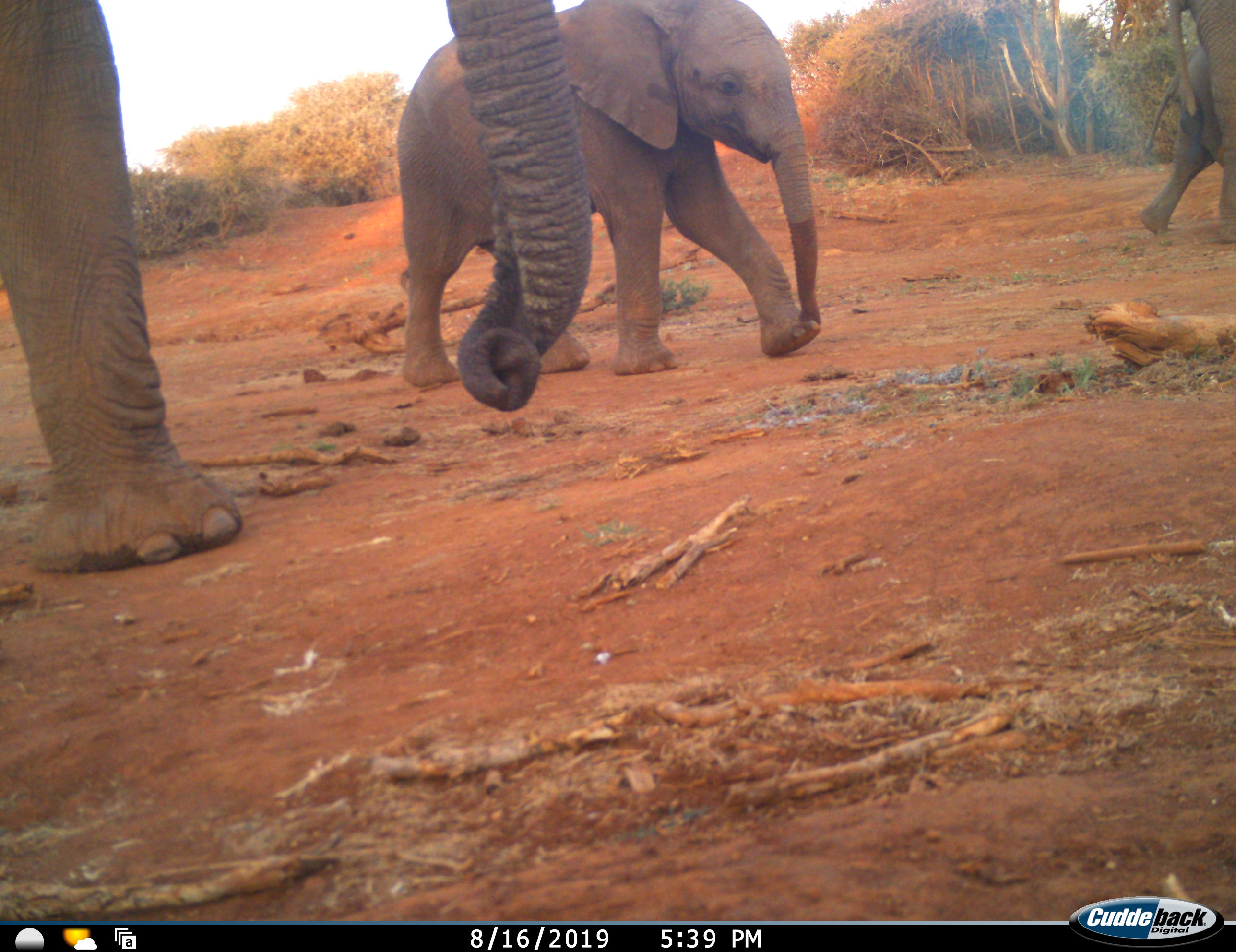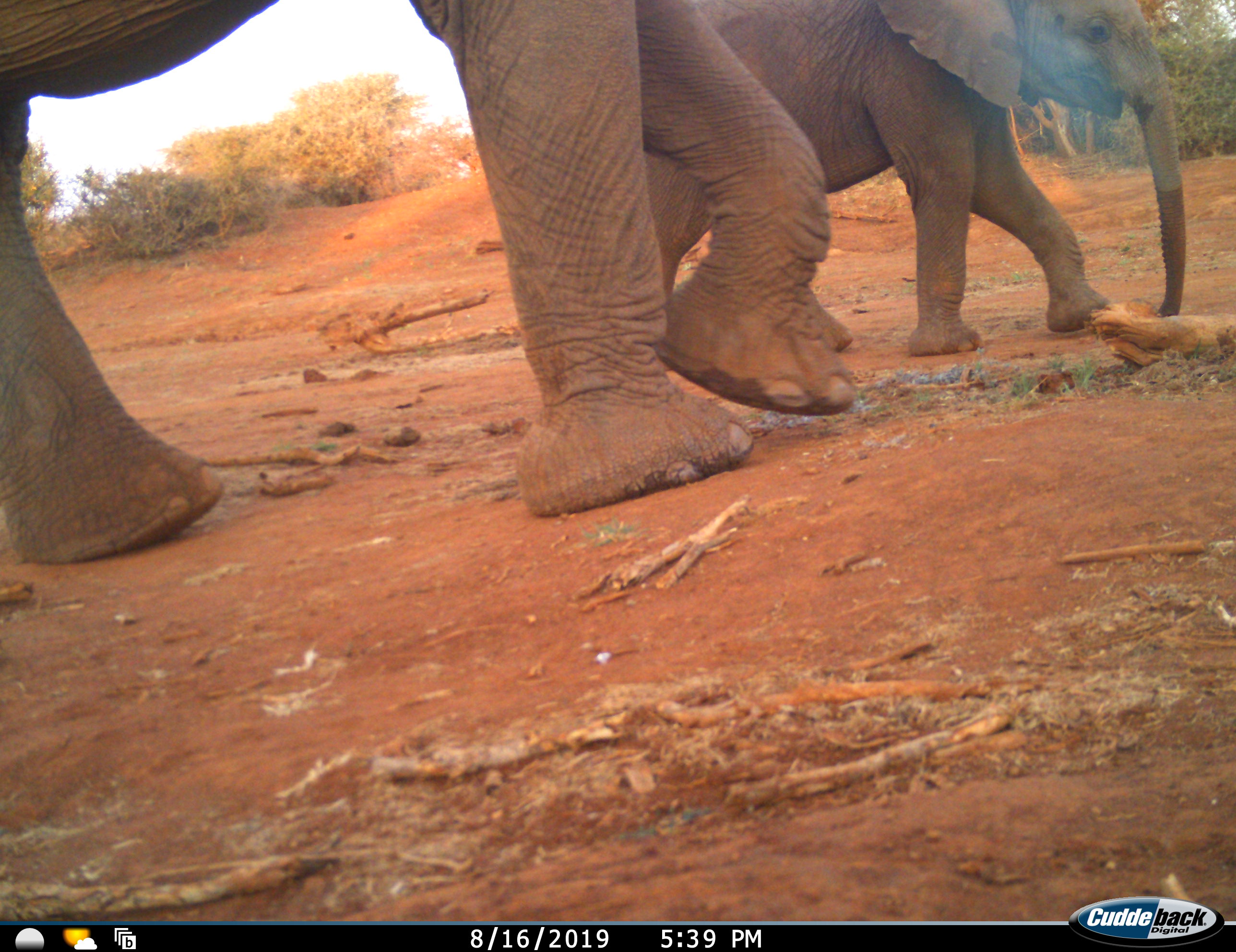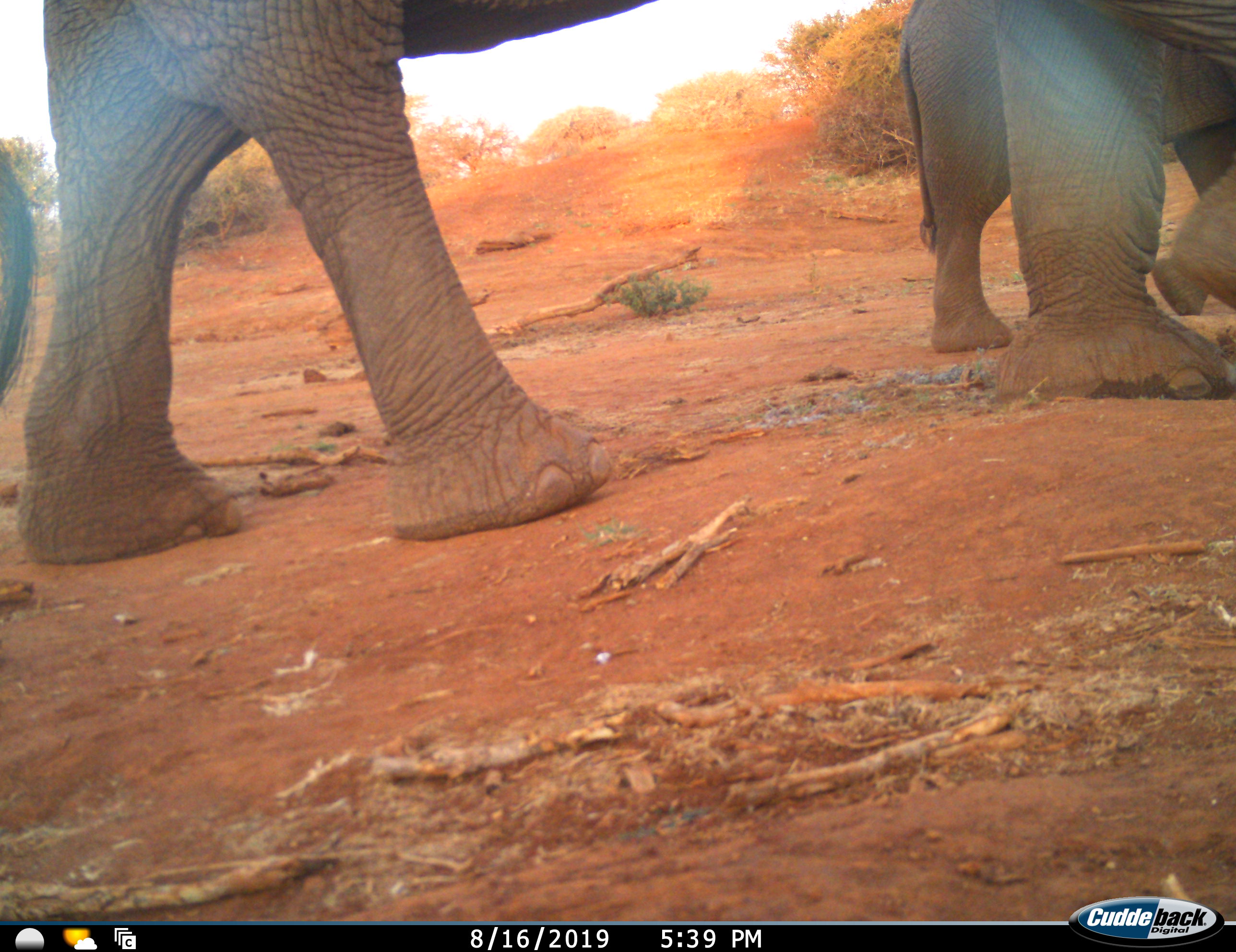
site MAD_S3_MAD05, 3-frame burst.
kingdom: Animalia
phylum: Chordata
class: Mammalia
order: Proboscidea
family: Elephantidae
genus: Loxodonta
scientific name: Loxodonta africana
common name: african bush elephant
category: elephant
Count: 3.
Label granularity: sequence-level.